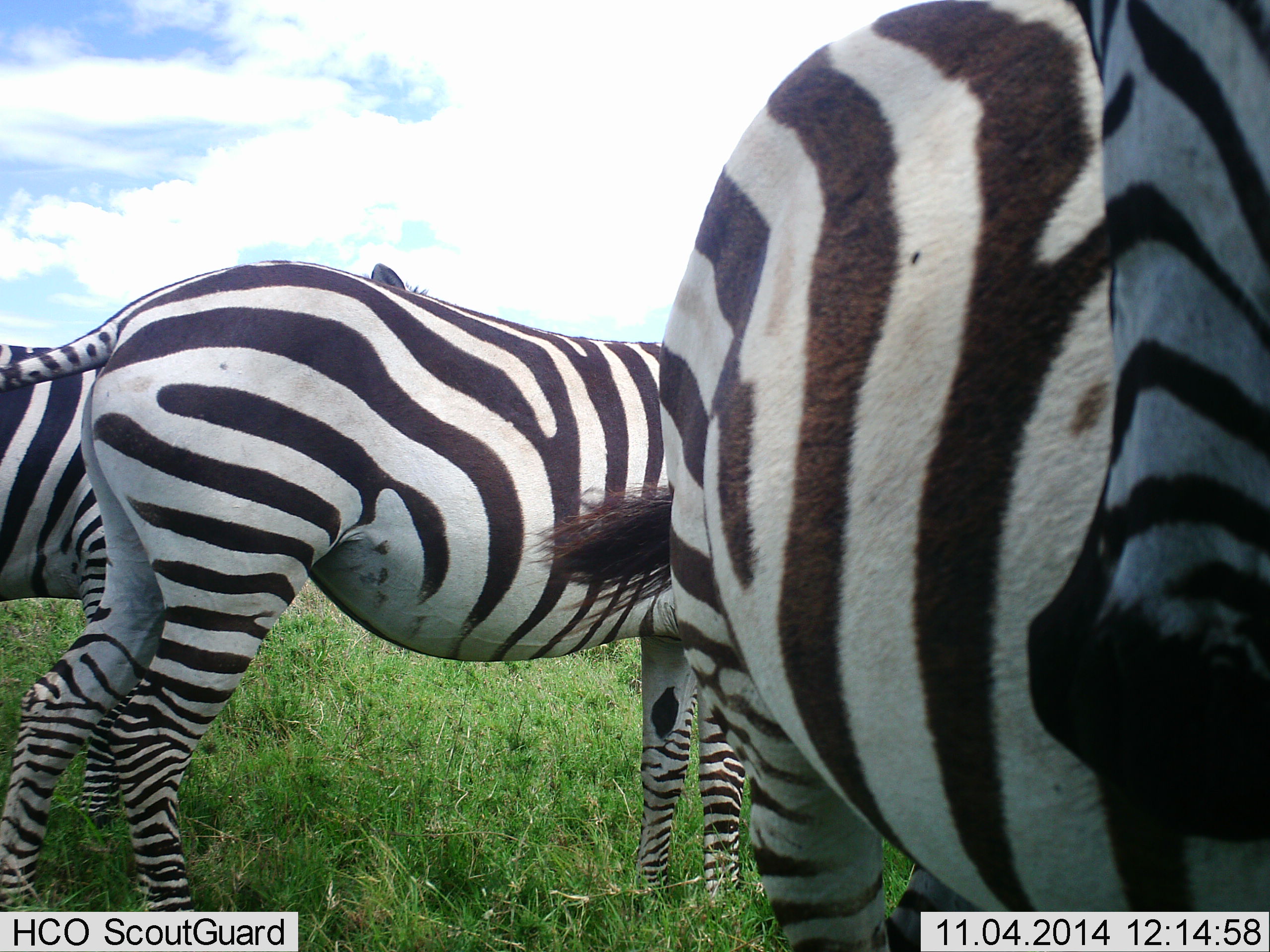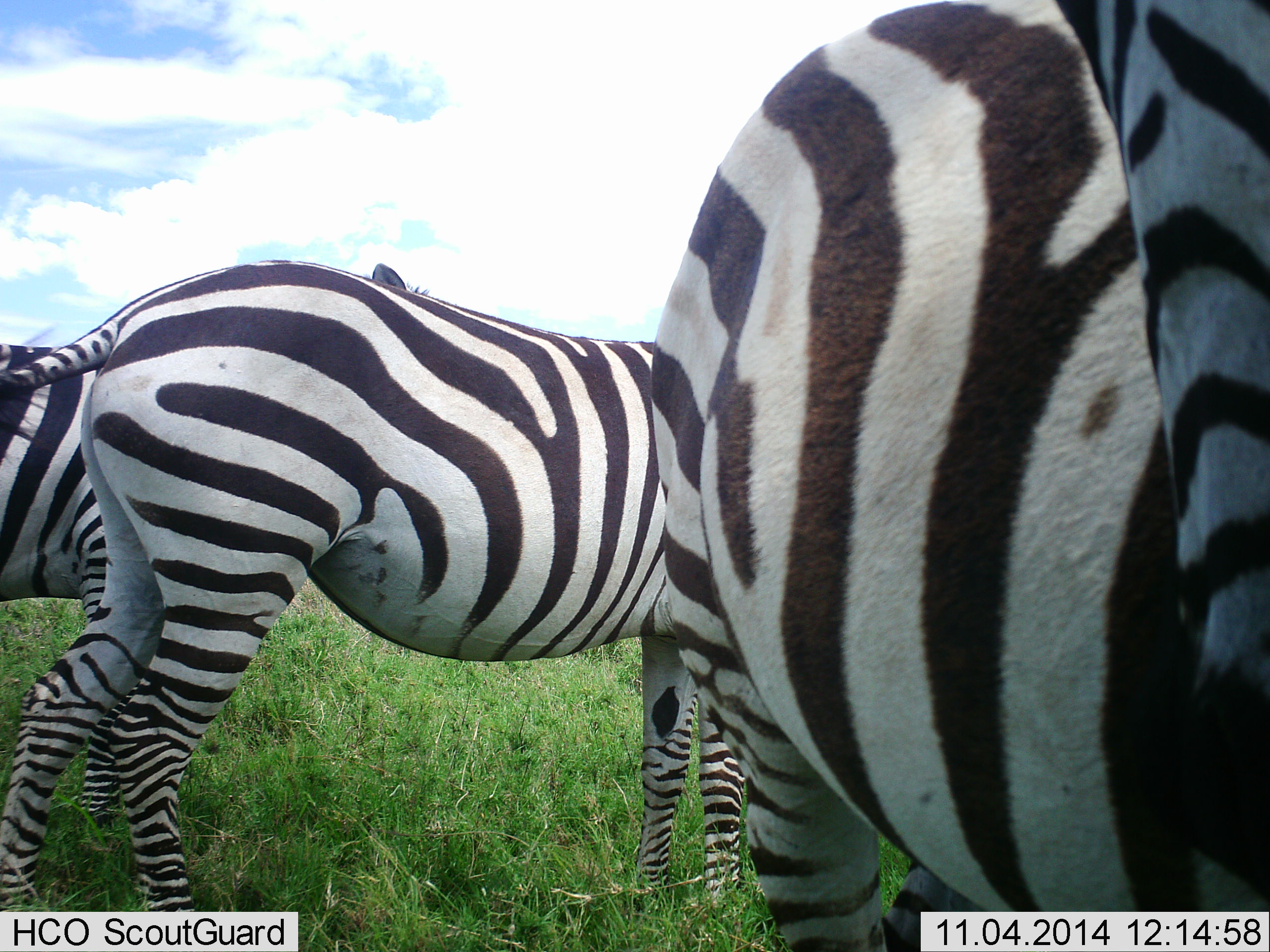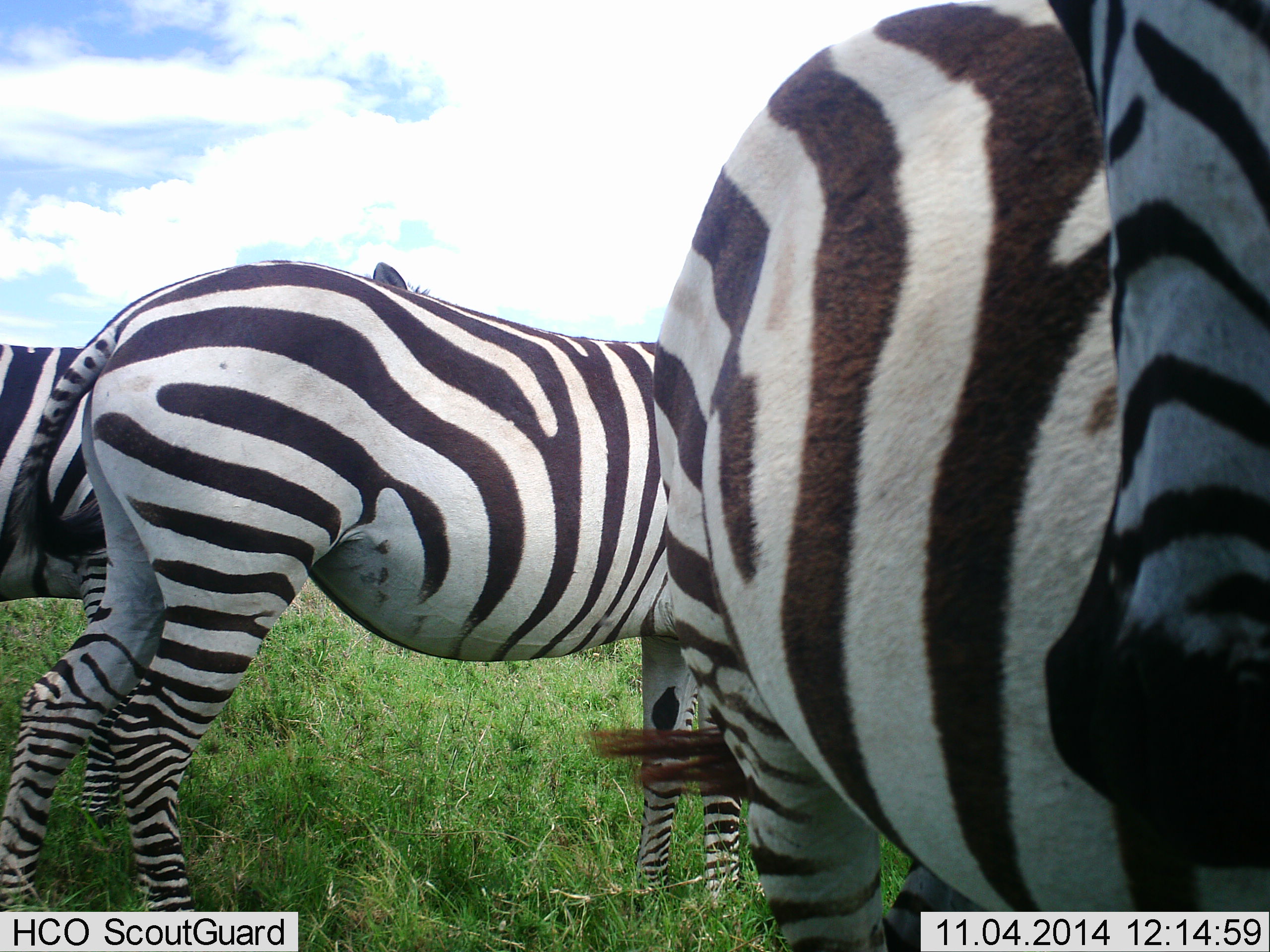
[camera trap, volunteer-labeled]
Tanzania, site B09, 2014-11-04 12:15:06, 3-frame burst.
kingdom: Animalia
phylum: Chordata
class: Mammalia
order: Perissodactyla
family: Equidae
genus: Equus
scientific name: Equus quagga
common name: plains zebra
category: zebra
Zebra (plains zebra) (Equus quagga), count 3. Behavior (volunteer vote fractions): standing 100%, resting 0%, moving 0%, interacting 0%. Young present (vote fraction): 0%. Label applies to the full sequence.